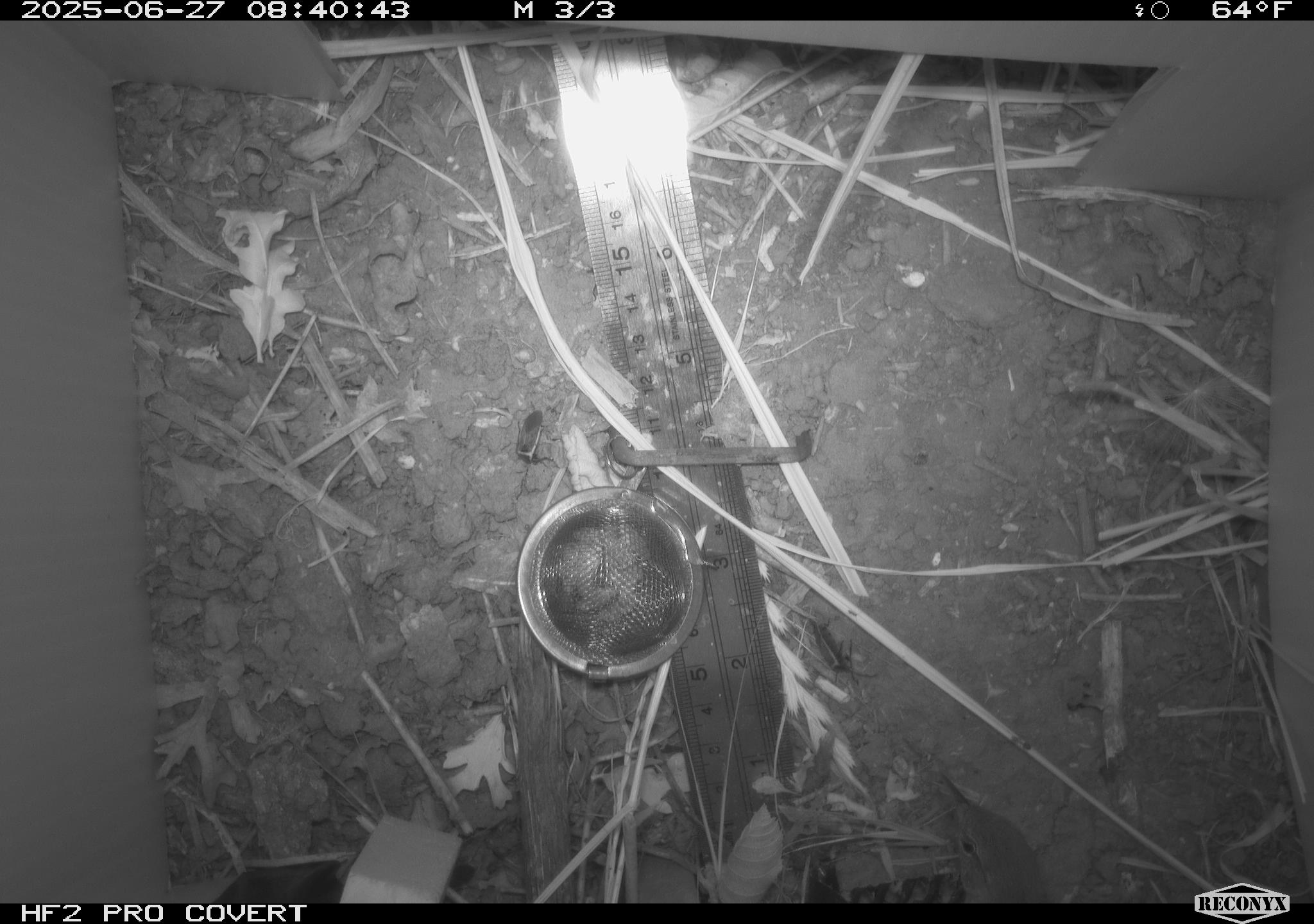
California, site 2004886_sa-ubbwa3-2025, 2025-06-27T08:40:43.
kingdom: Animalia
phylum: Chordata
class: Aves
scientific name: Aves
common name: bird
Bird (Aves).